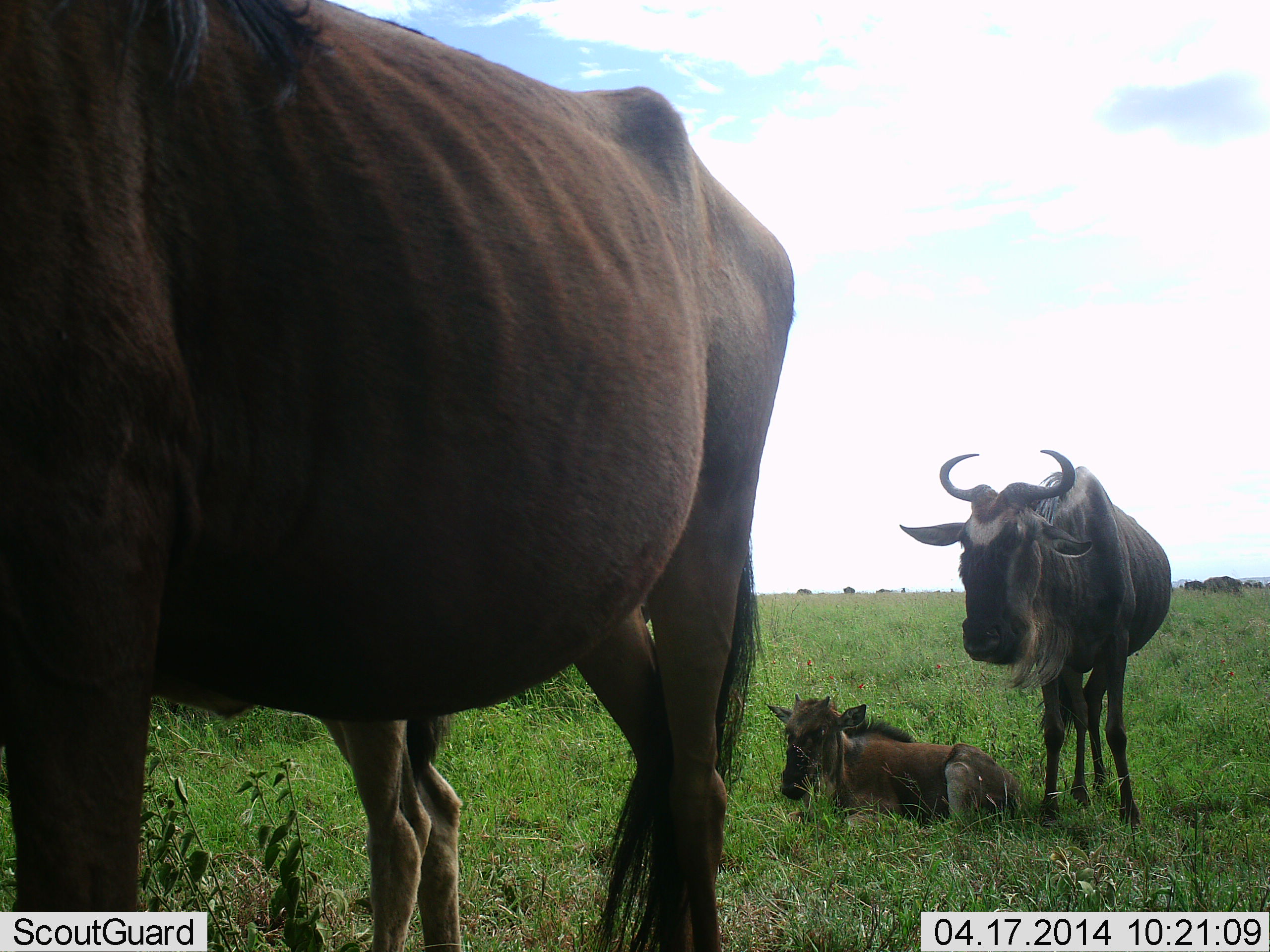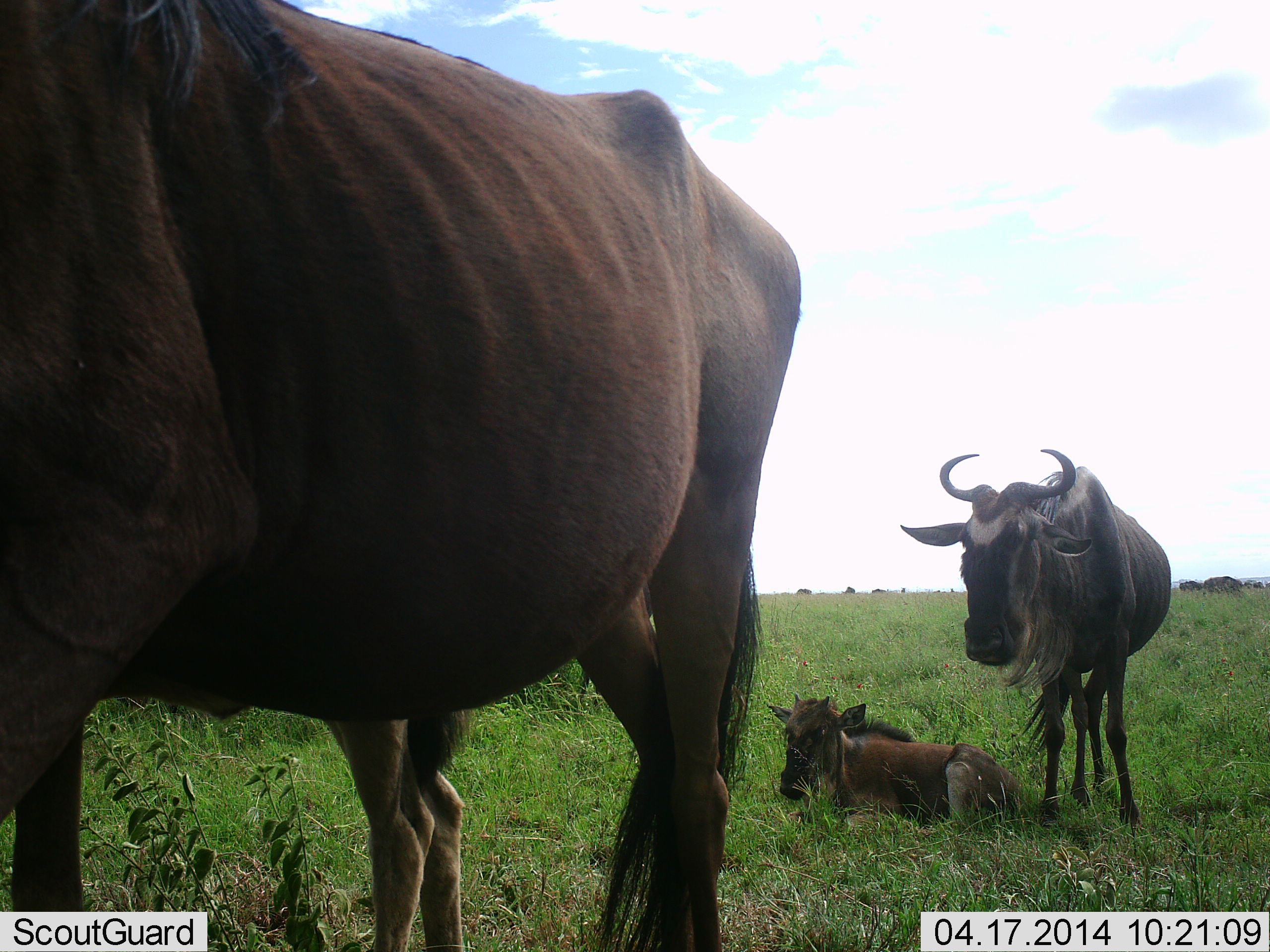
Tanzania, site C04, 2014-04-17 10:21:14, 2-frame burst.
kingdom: Animalia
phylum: Chordata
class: Mammalia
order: Artiodactyla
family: Bovidae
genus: Connochaetes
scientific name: Connochaetes taurinus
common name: blue wildebeest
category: wildebeest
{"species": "wildebeest (blue wildebeest) (Connochaetes taurinus)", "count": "4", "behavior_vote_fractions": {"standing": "90%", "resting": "100%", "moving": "10%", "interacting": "0%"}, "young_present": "60%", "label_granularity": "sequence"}